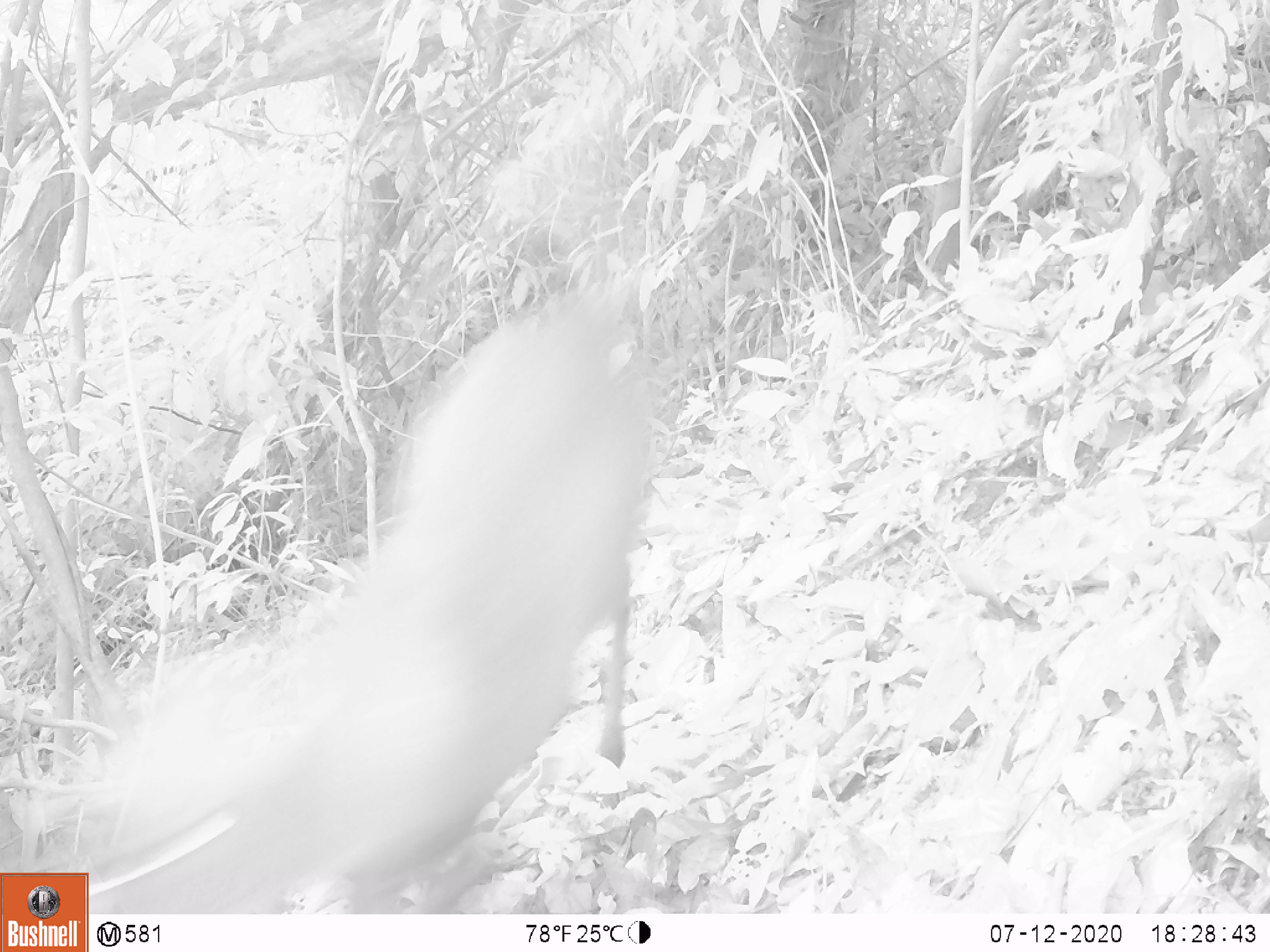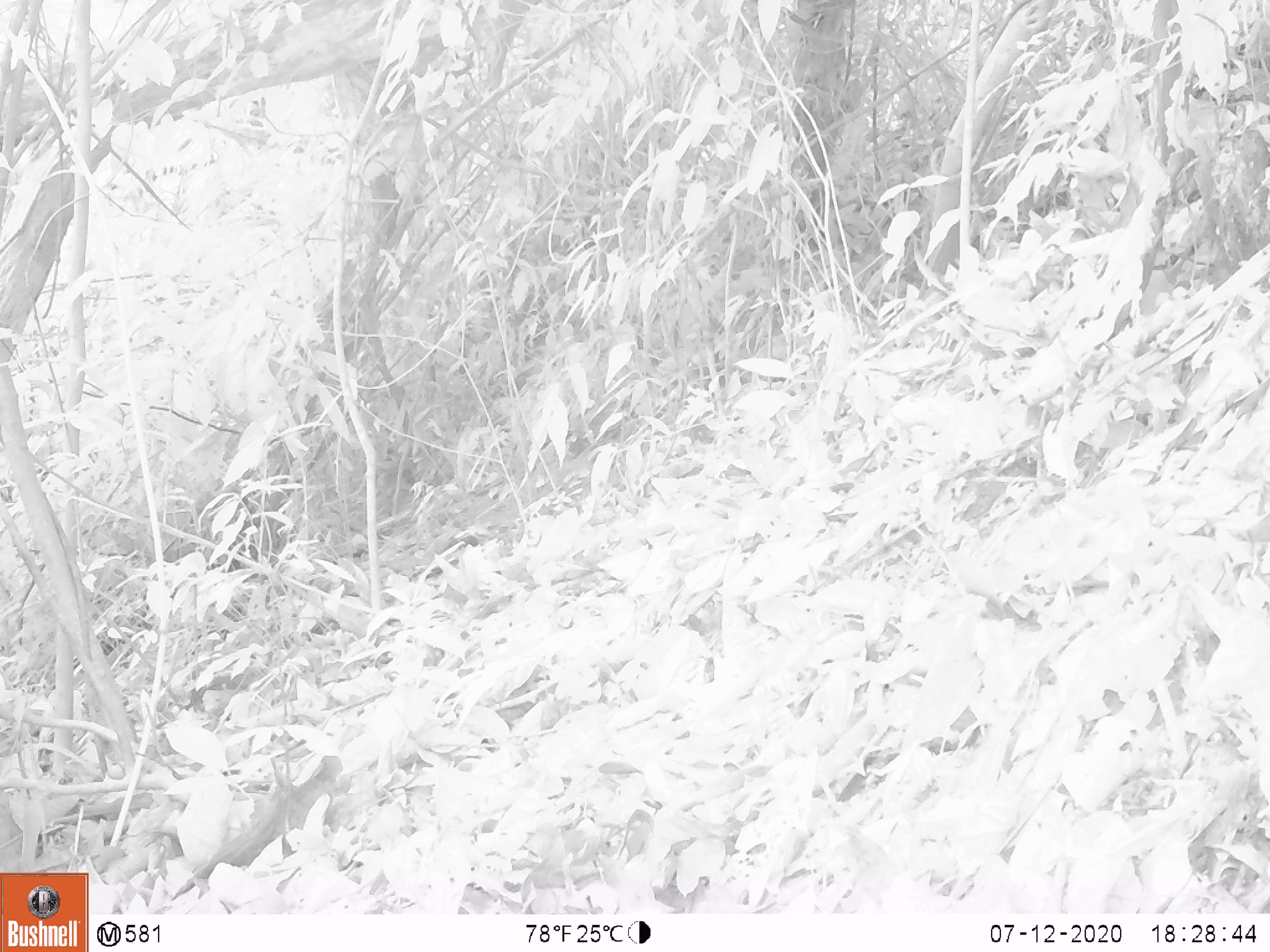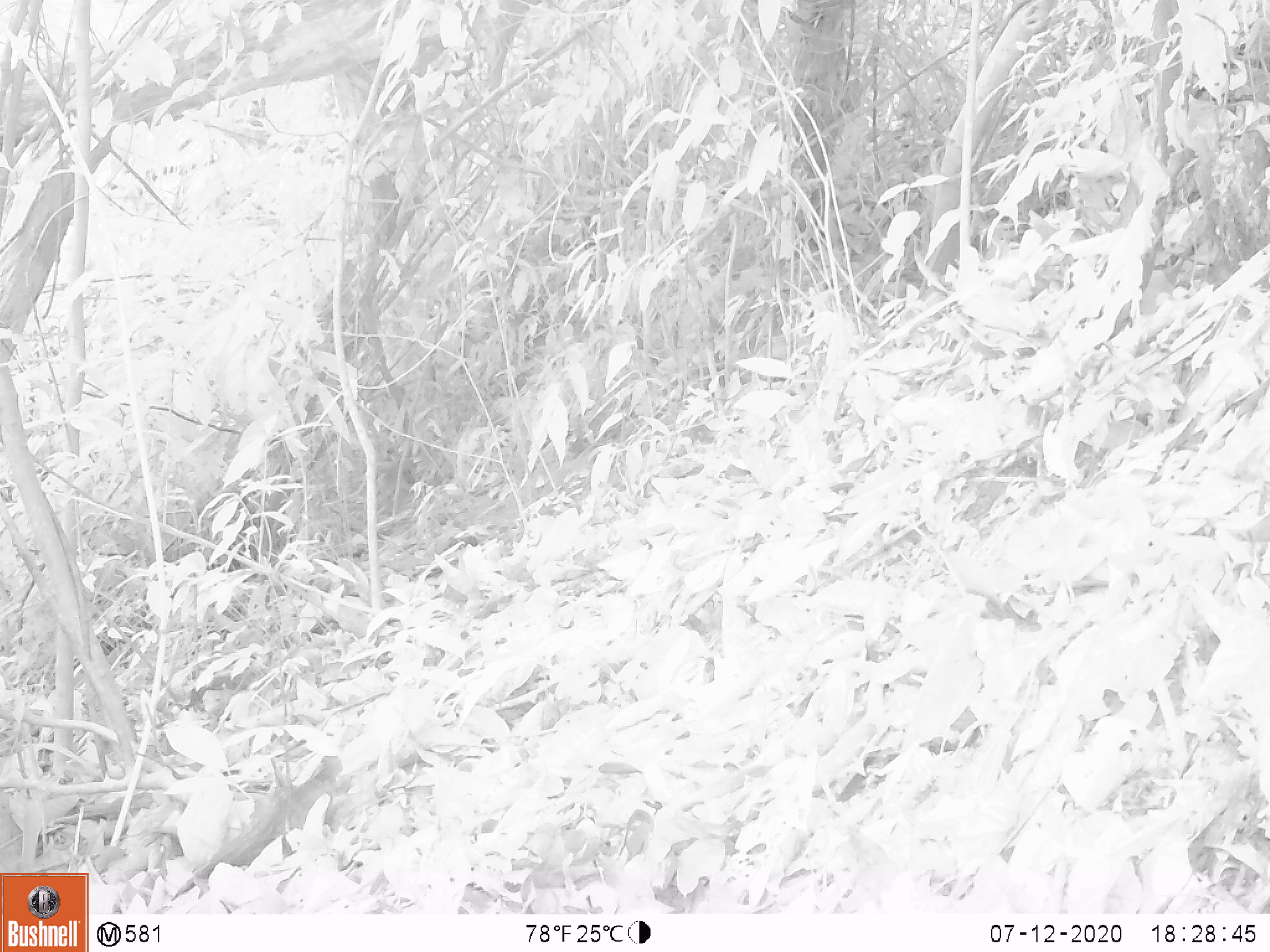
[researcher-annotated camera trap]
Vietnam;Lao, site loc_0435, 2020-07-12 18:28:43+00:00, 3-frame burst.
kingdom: Animalia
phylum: Chordata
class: Mammalia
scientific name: Laurasiatheria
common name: ungulate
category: unidentified ungulates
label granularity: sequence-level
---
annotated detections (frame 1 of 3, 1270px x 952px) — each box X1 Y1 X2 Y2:
unidentified ungulates: 17 285 652 912